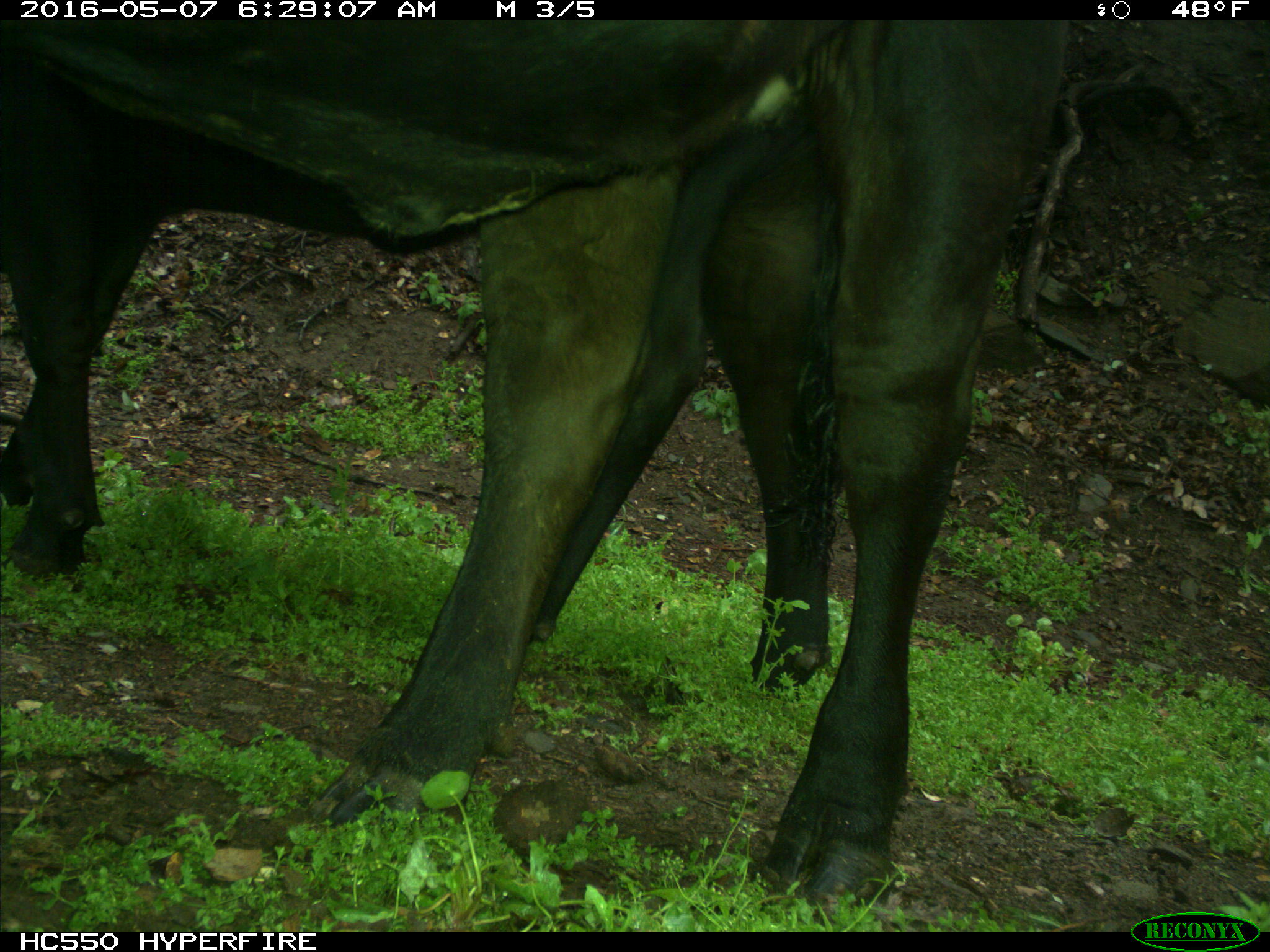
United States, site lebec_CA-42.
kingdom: Animalia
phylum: Chordata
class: Mammalia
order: Artiodactyla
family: Bovidae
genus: Bos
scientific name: Bos taurus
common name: domestic cow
Bos taurus (domestic cow).